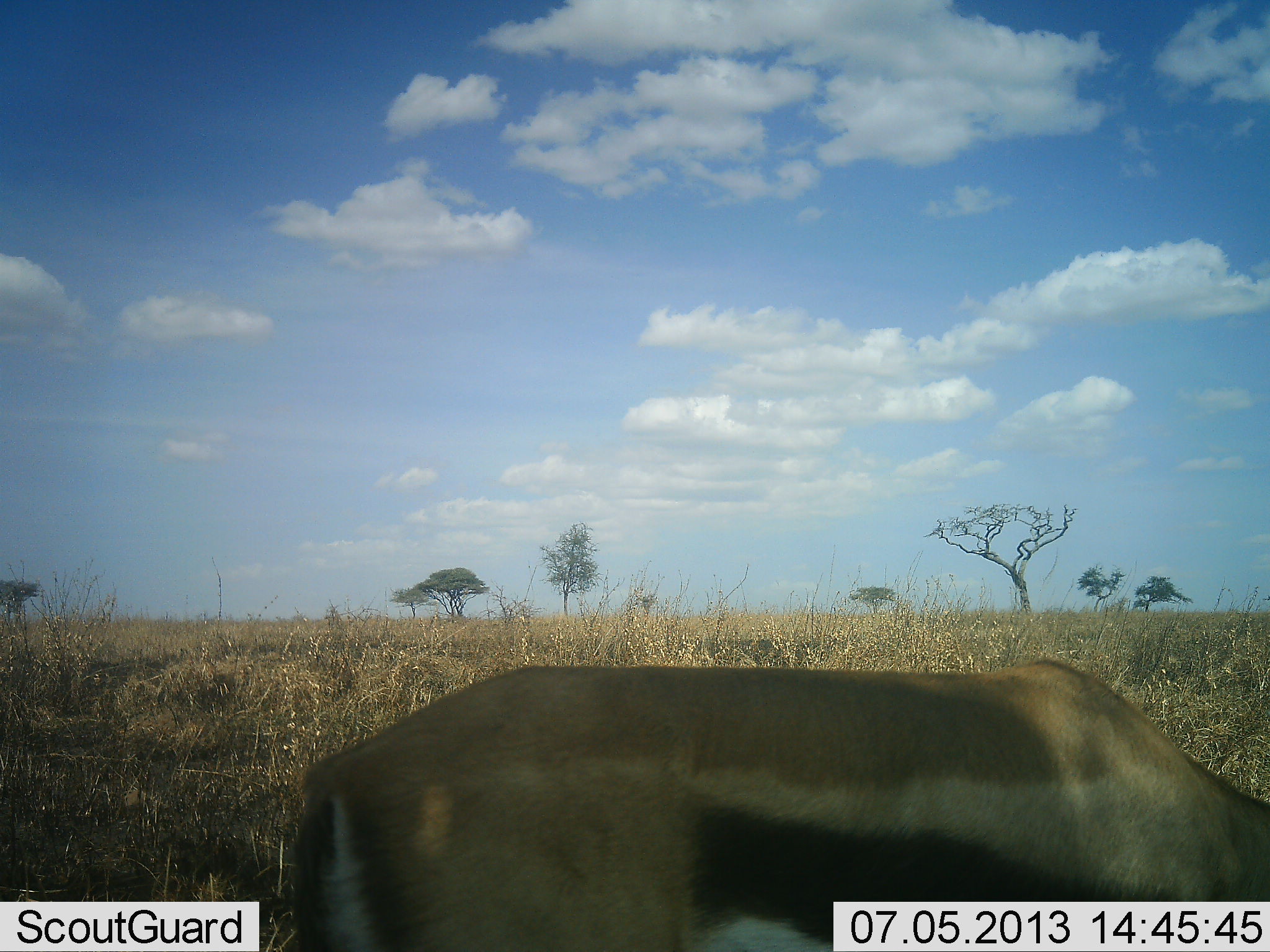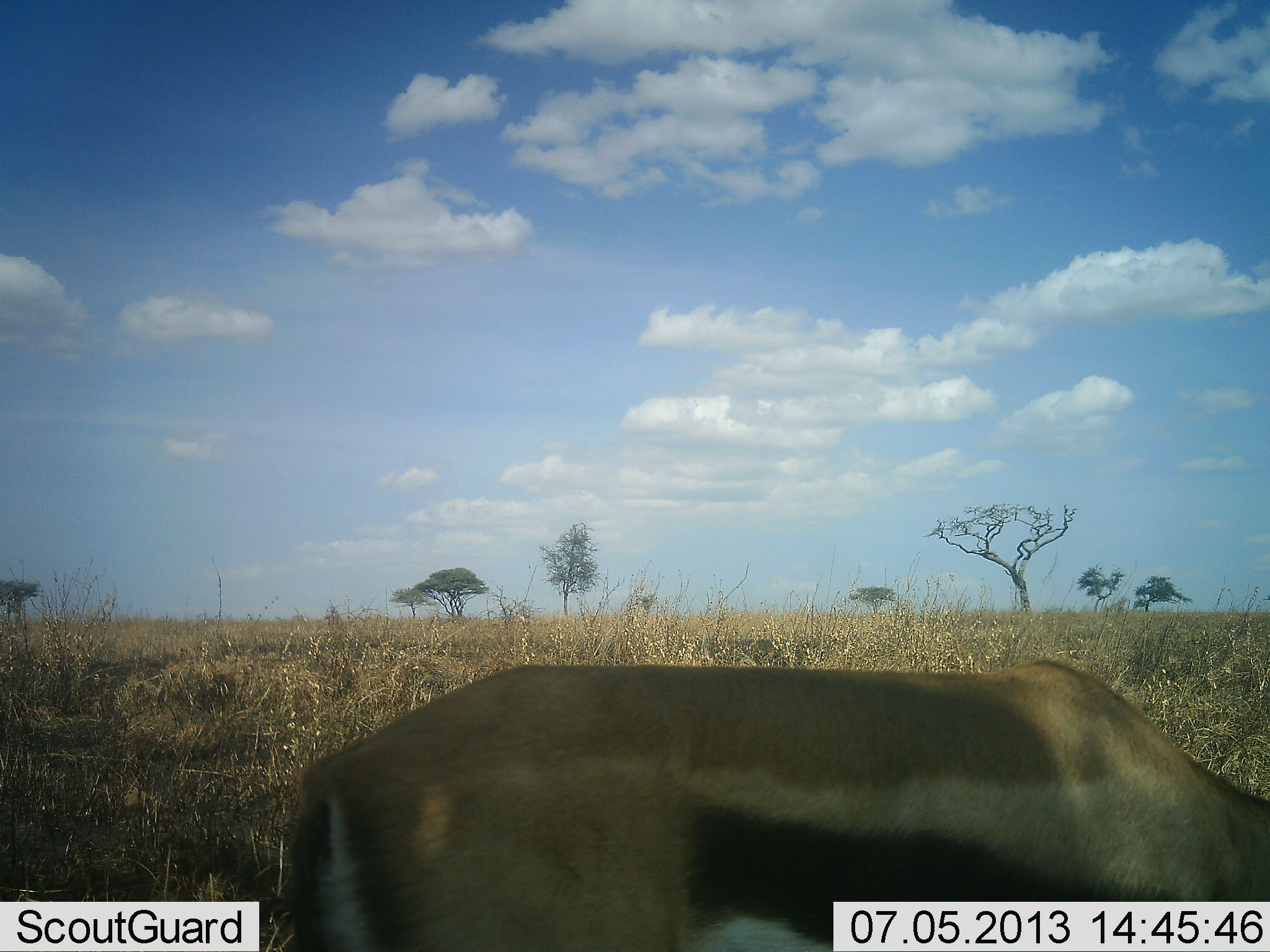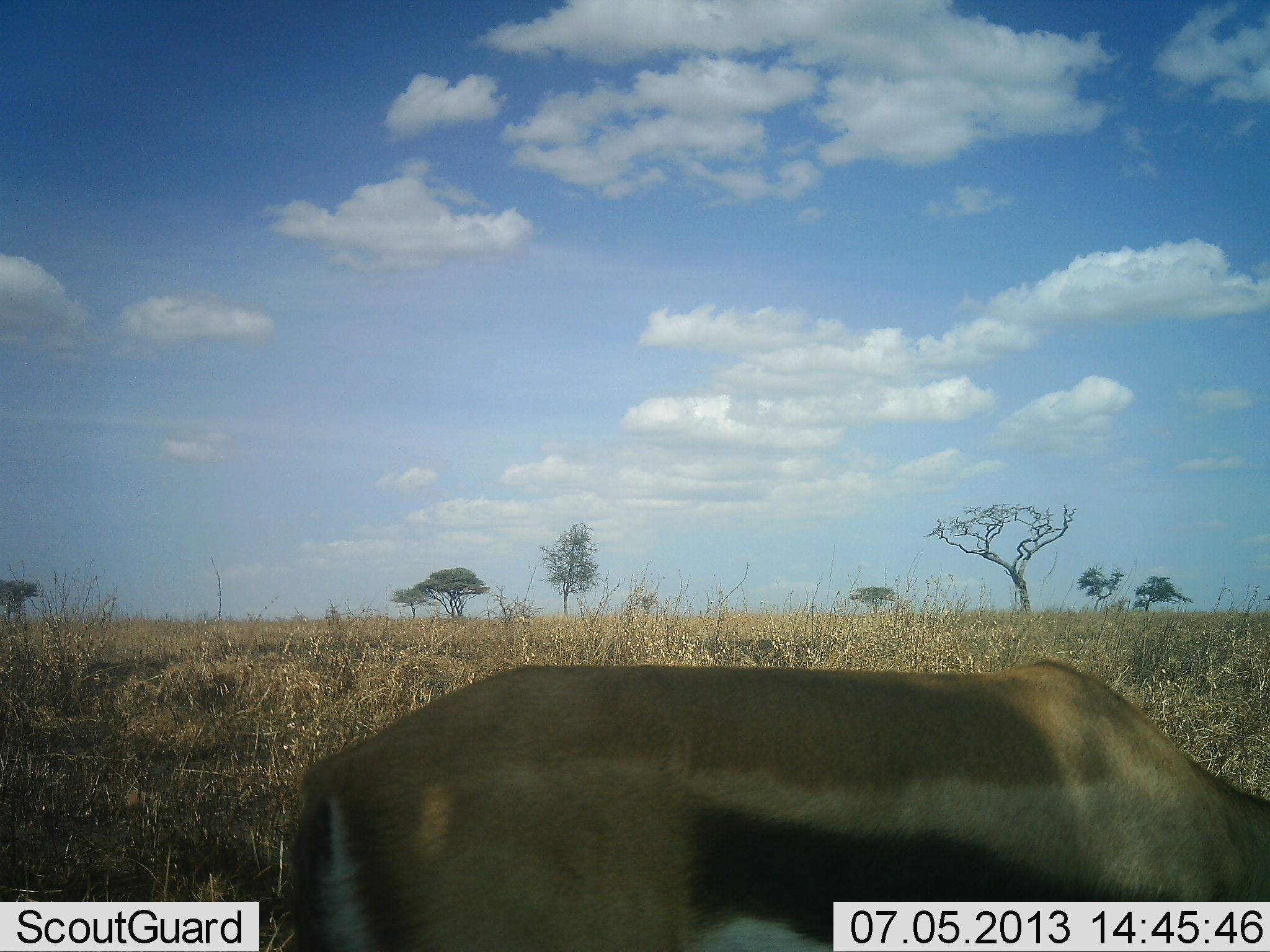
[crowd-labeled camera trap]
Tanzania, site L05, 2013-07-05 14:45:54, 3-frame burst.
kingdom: Animalia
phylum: Chordata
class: Mammalia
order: Artiodactyla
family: Bovidae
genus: Eudorcas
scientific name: Eudorcas thomsonii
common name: thomson's gazelle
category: gazellethomsons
Gazellethomsons (thomson's gazelle) (Eudorcas thomsonii), count 1. Behavior (volunteer vote fractions): standing 40%, resting 10%, moving 0%, interacting 0%. Young present (vote fraction): 0%. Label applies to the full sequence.